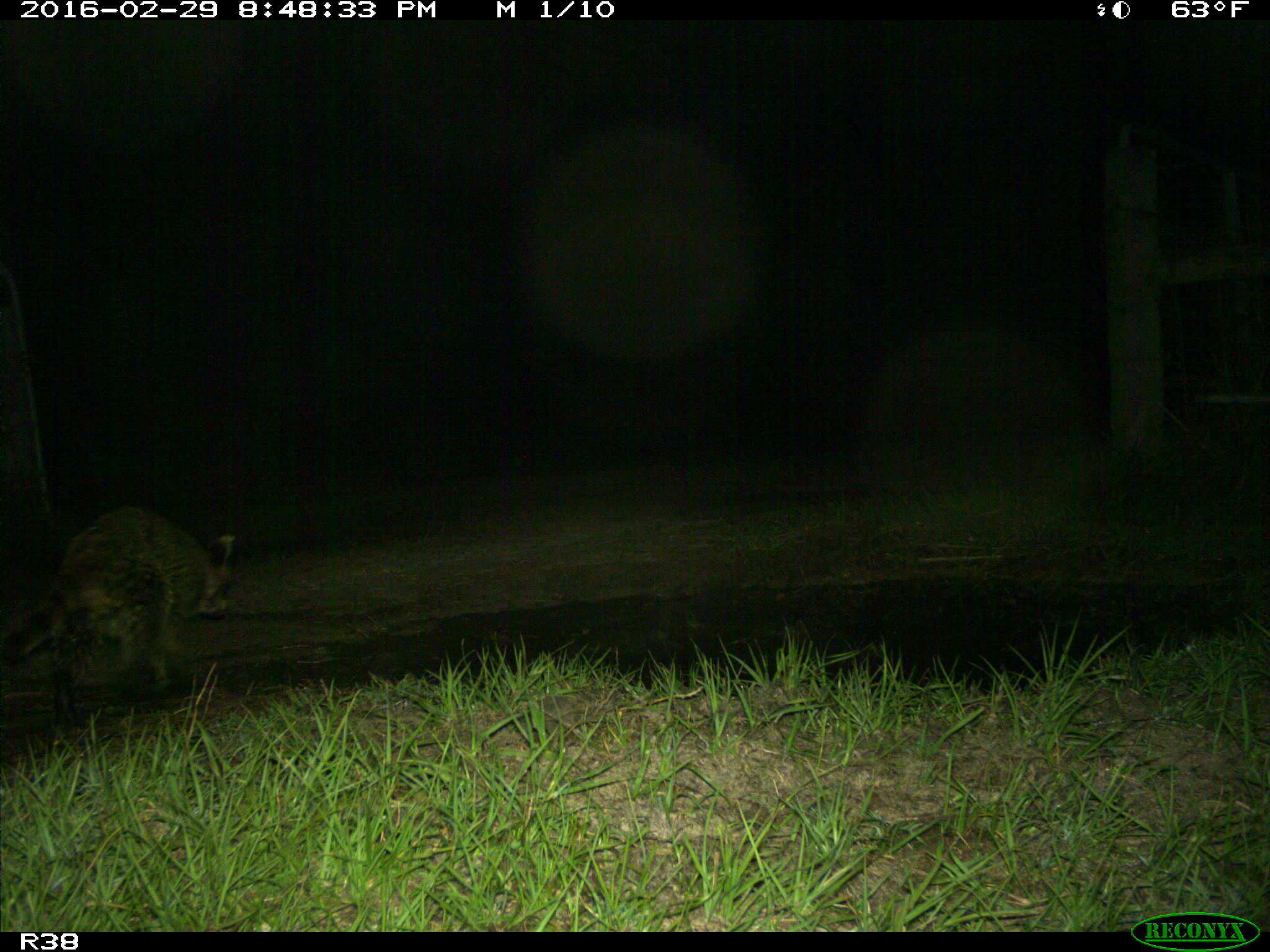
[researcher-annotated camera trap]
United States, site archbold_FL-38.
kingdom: Animalia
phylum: Chordata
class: Mammalia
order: Carnivora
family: Procyonidae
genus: Procyon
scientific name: Procyon lotor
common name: common raccoon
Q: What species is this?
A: Procyon lotor (common raccoon).